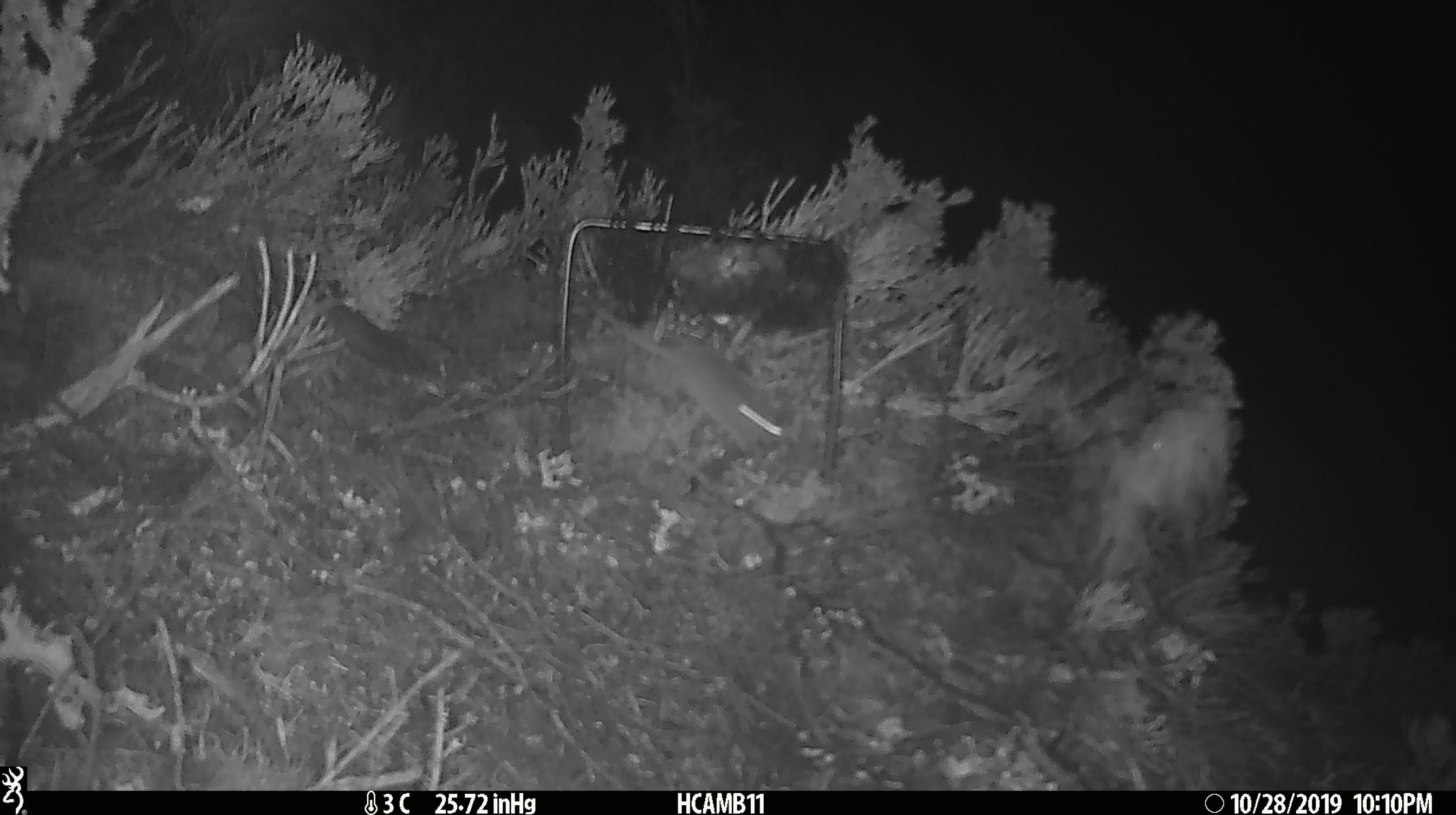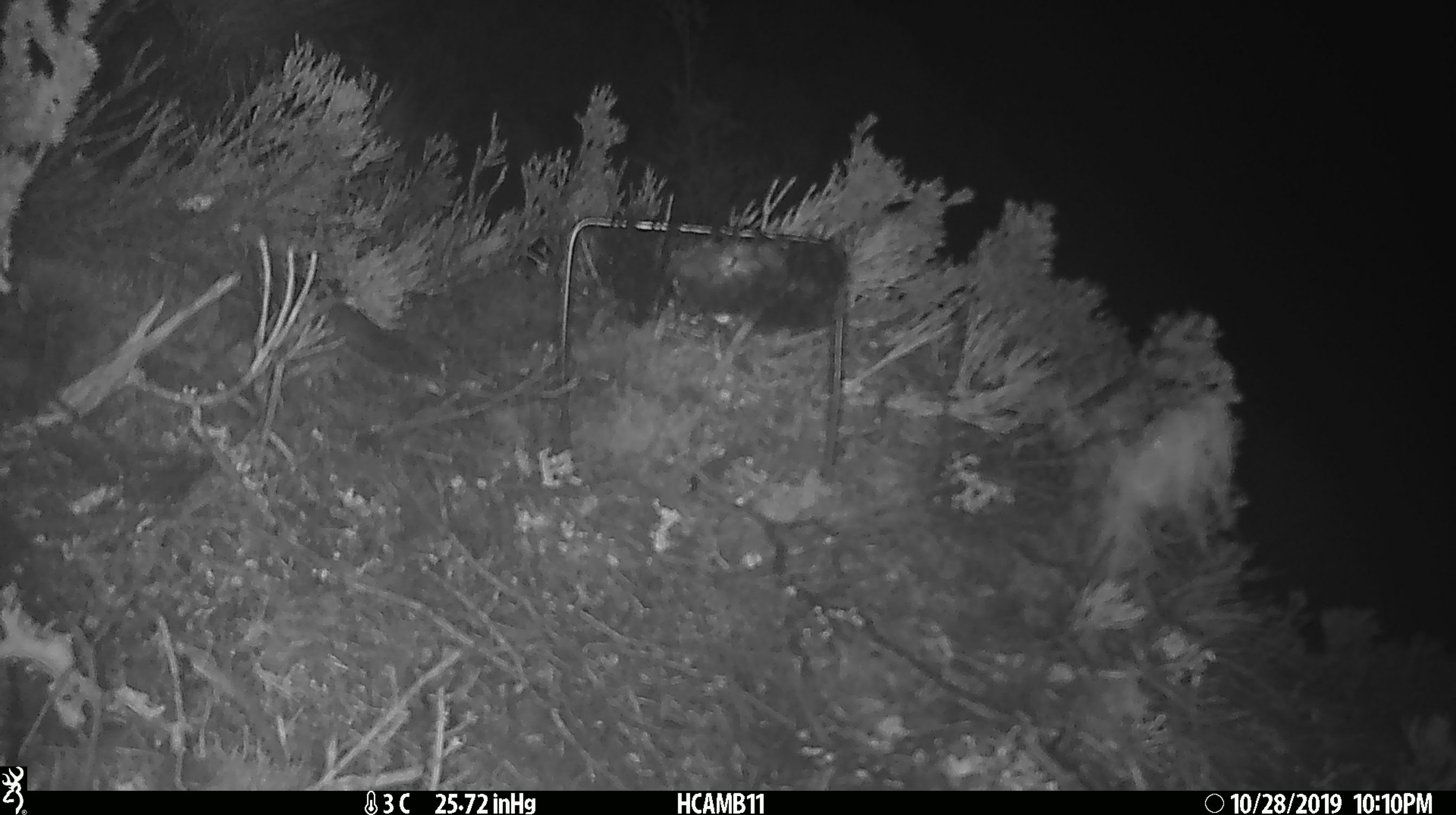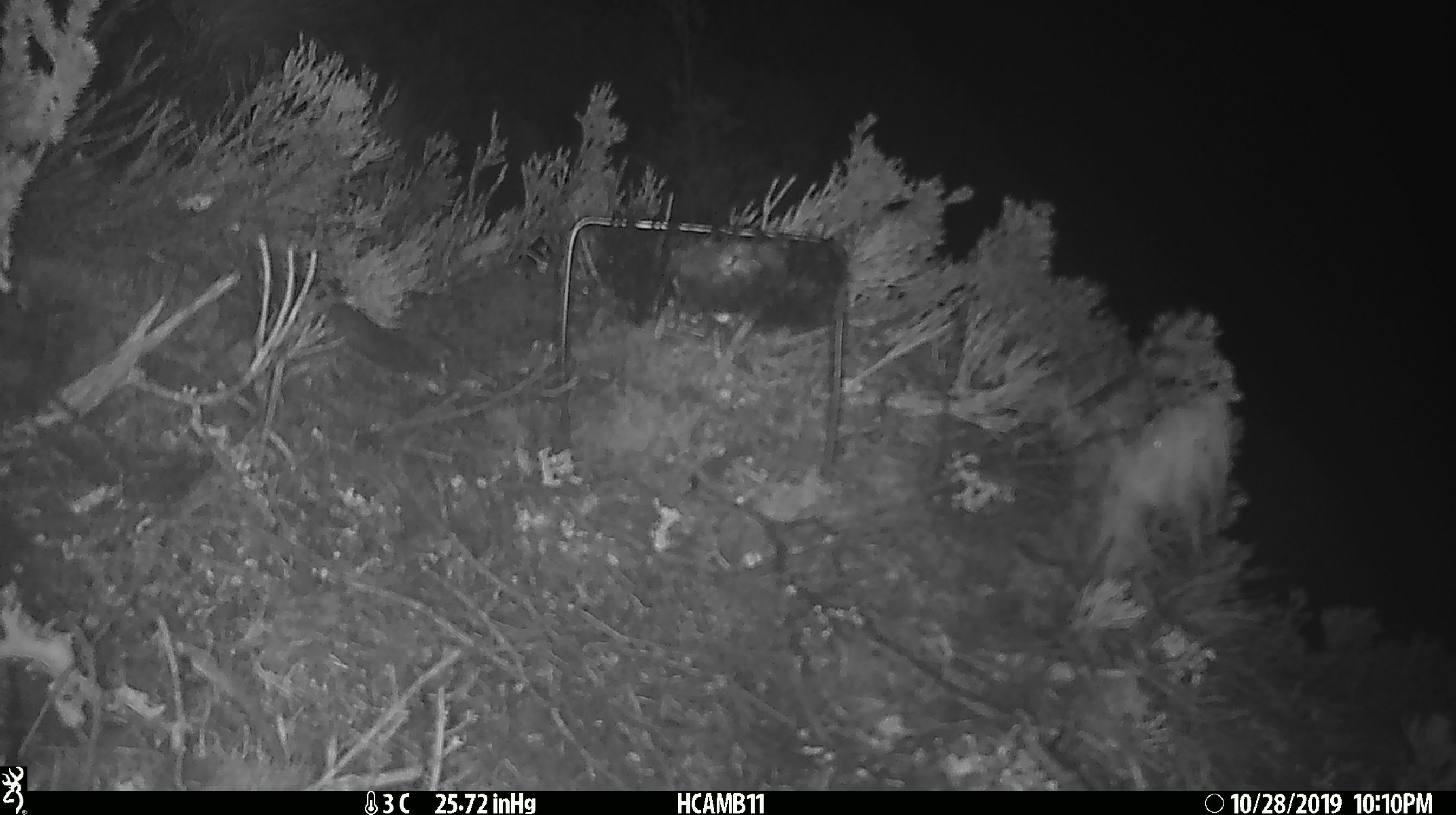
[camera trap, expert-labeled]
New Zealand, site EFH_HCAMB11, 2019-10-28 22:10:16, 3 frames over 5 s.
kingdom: Animalia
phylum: Chordata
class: Mammalia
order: Rodentia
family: Muridae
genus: Mus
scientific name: Mus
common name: mouse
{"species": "mouse (Mus)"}